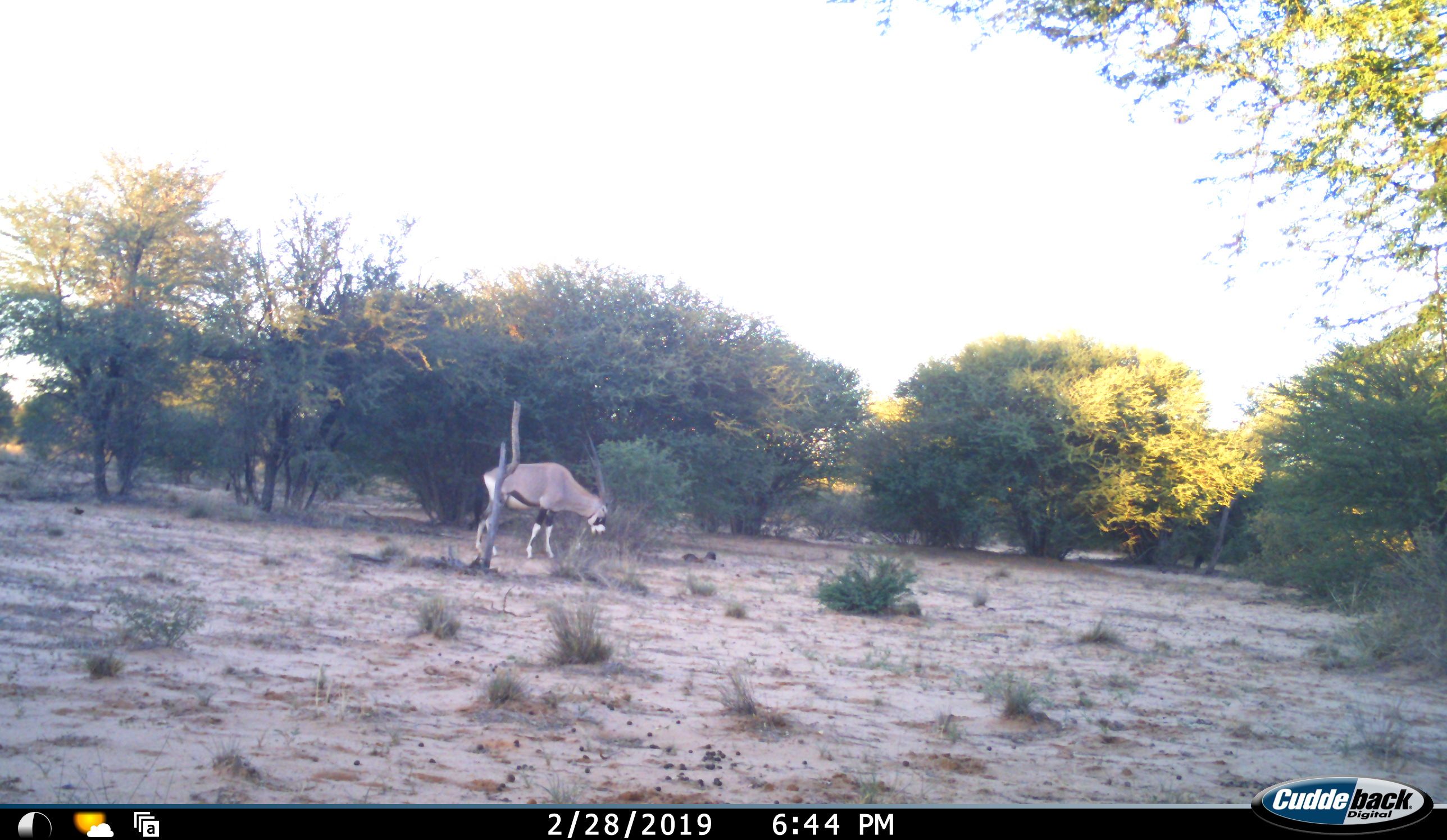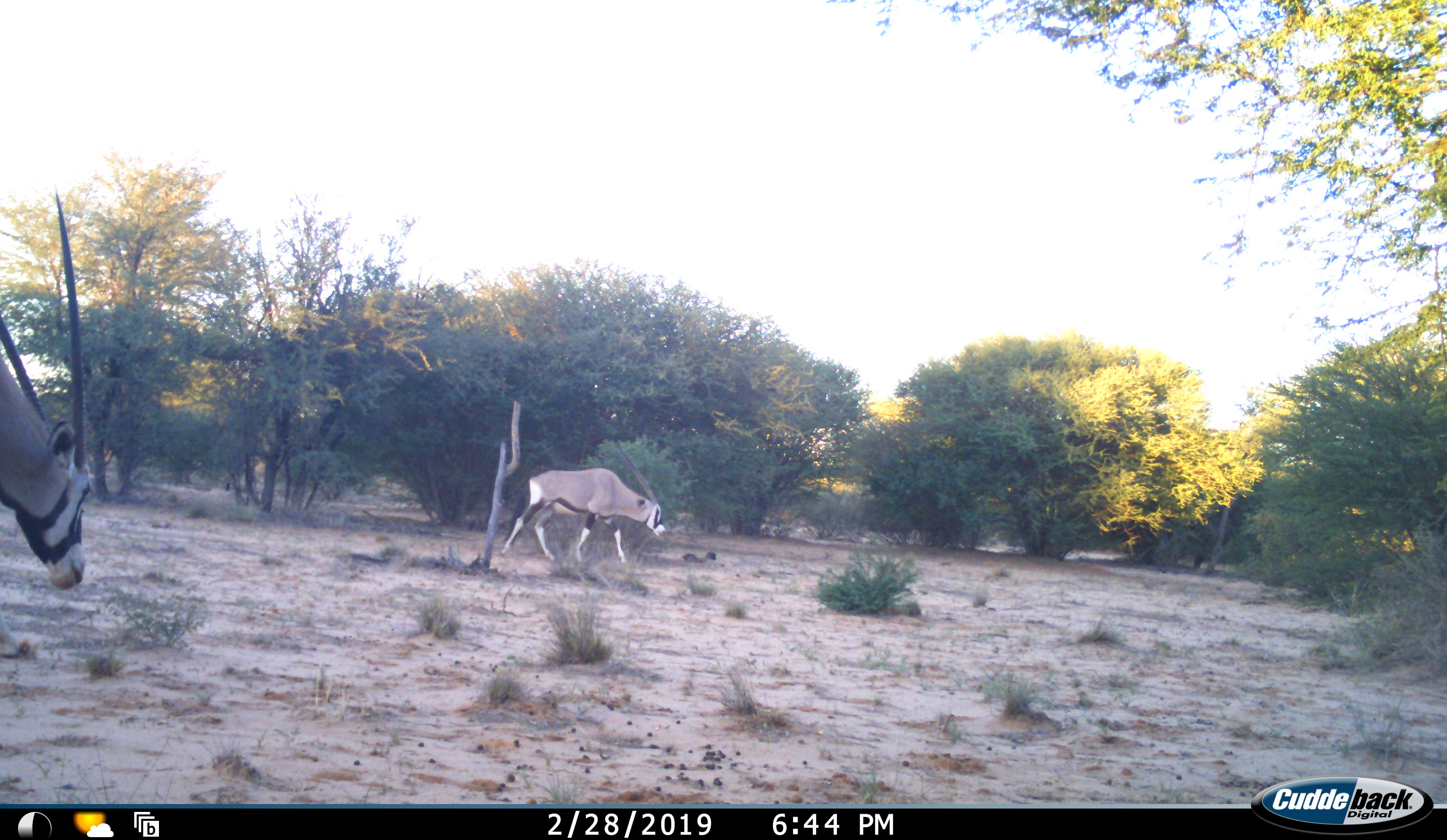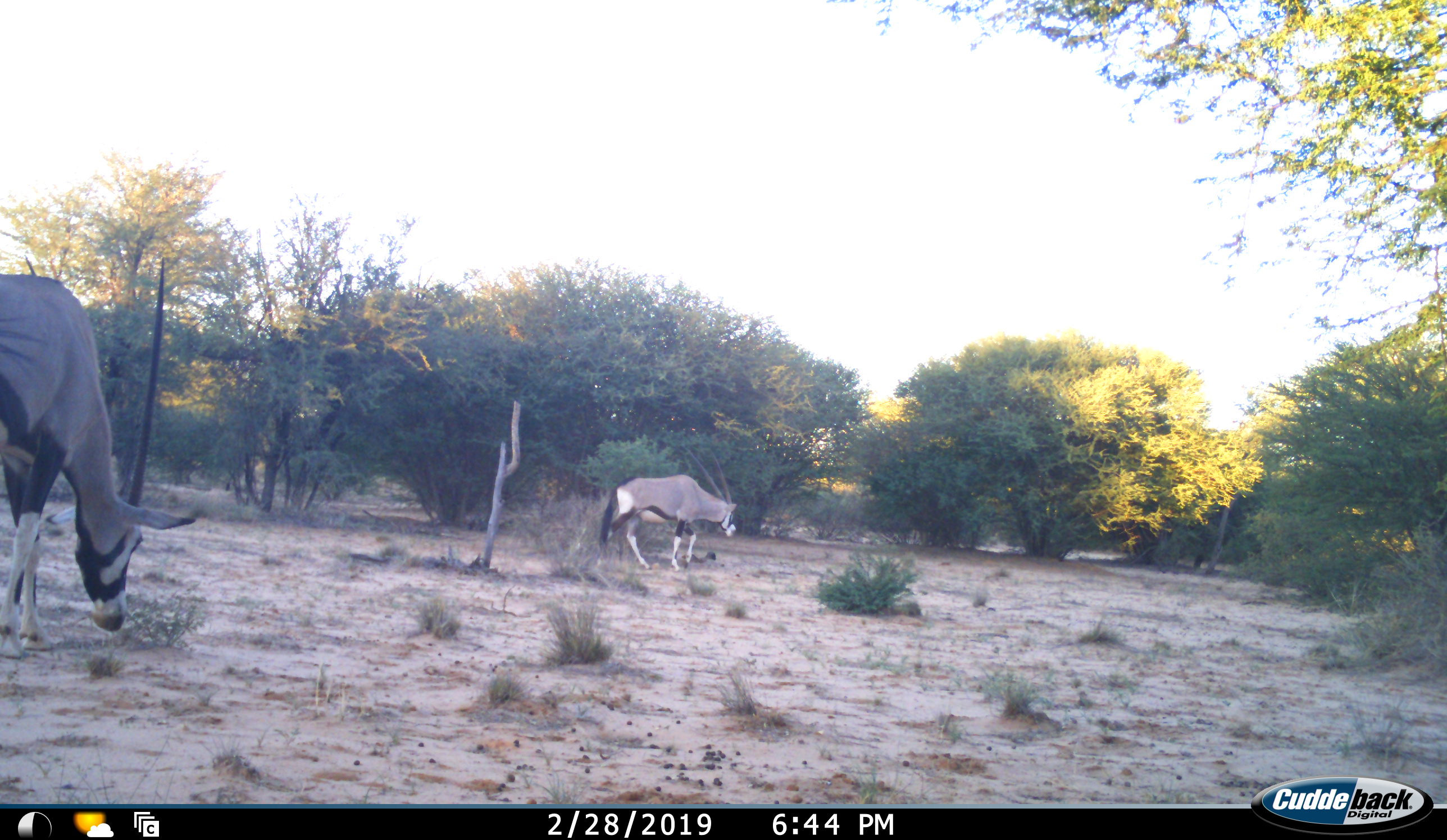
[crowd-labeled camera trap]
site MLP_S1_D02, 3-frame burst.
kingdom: Animalia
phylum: Chordata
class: Mammalia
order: Artiodactyla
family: Bovidae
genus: Oryx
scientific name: Oryx gazella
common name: gemsbok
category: oryx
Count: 2.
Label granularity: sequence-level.